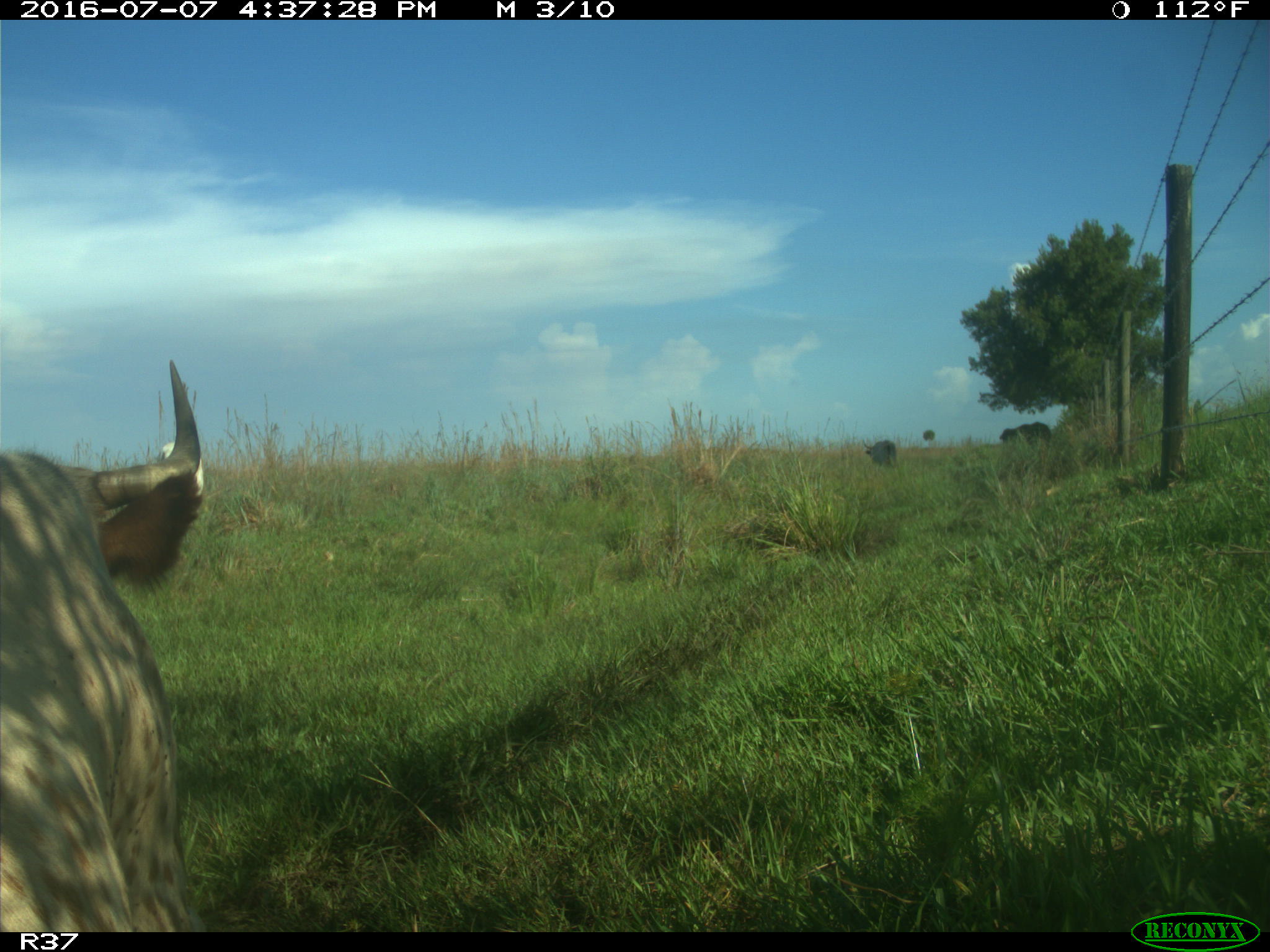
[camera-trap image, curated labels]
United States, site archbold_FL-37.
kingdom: Animalia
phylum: Chordata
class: Mammalia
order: Artiodactyla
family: Bovidae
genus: Bos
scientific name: Bos taurus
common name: domestic cow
Bos taurus (domestic cow).